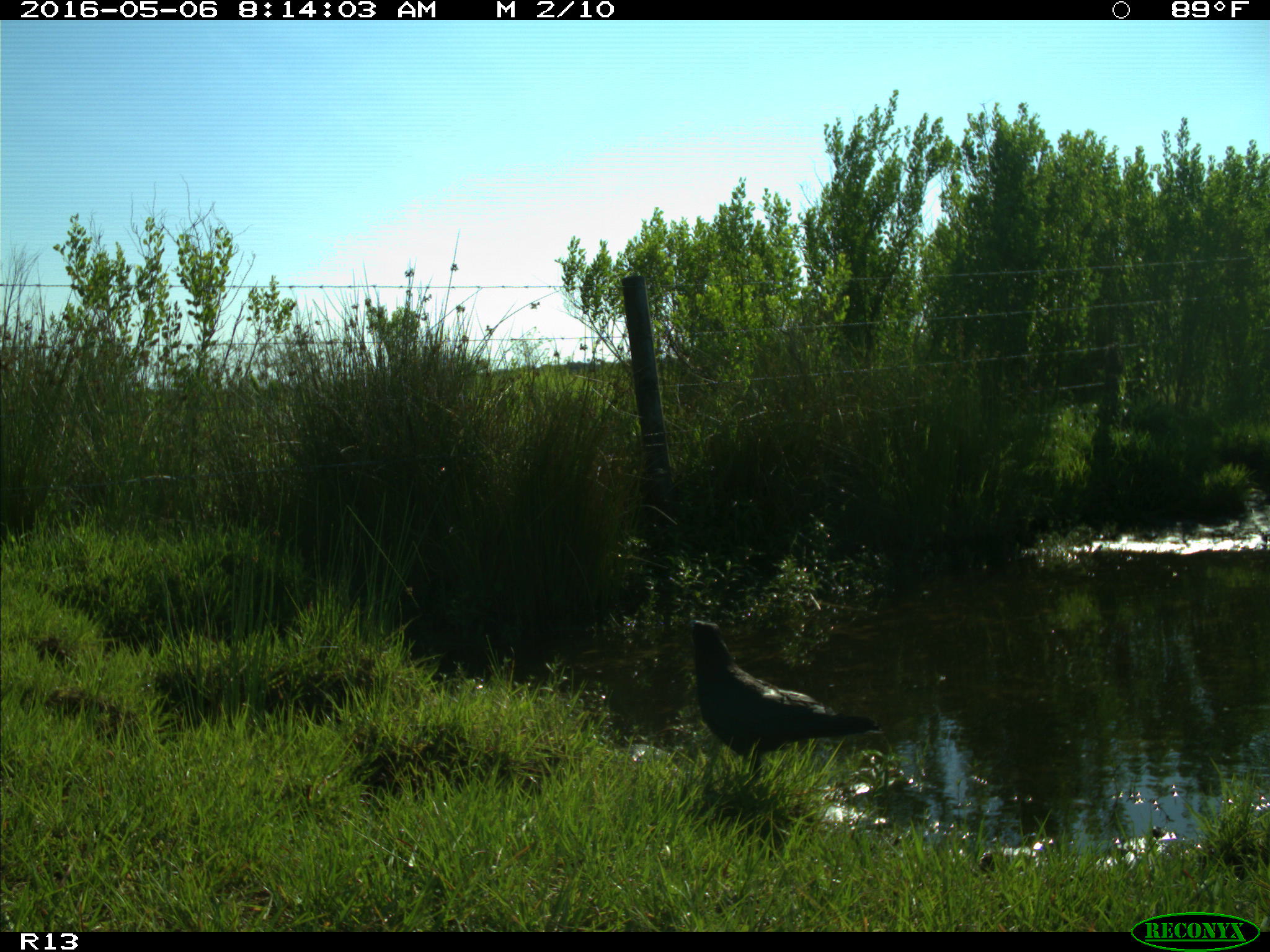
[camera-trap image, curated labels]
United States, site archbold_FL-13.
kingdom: Animalia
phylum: Chordata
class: Aves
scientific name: Aves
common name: birds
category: unidentified bird